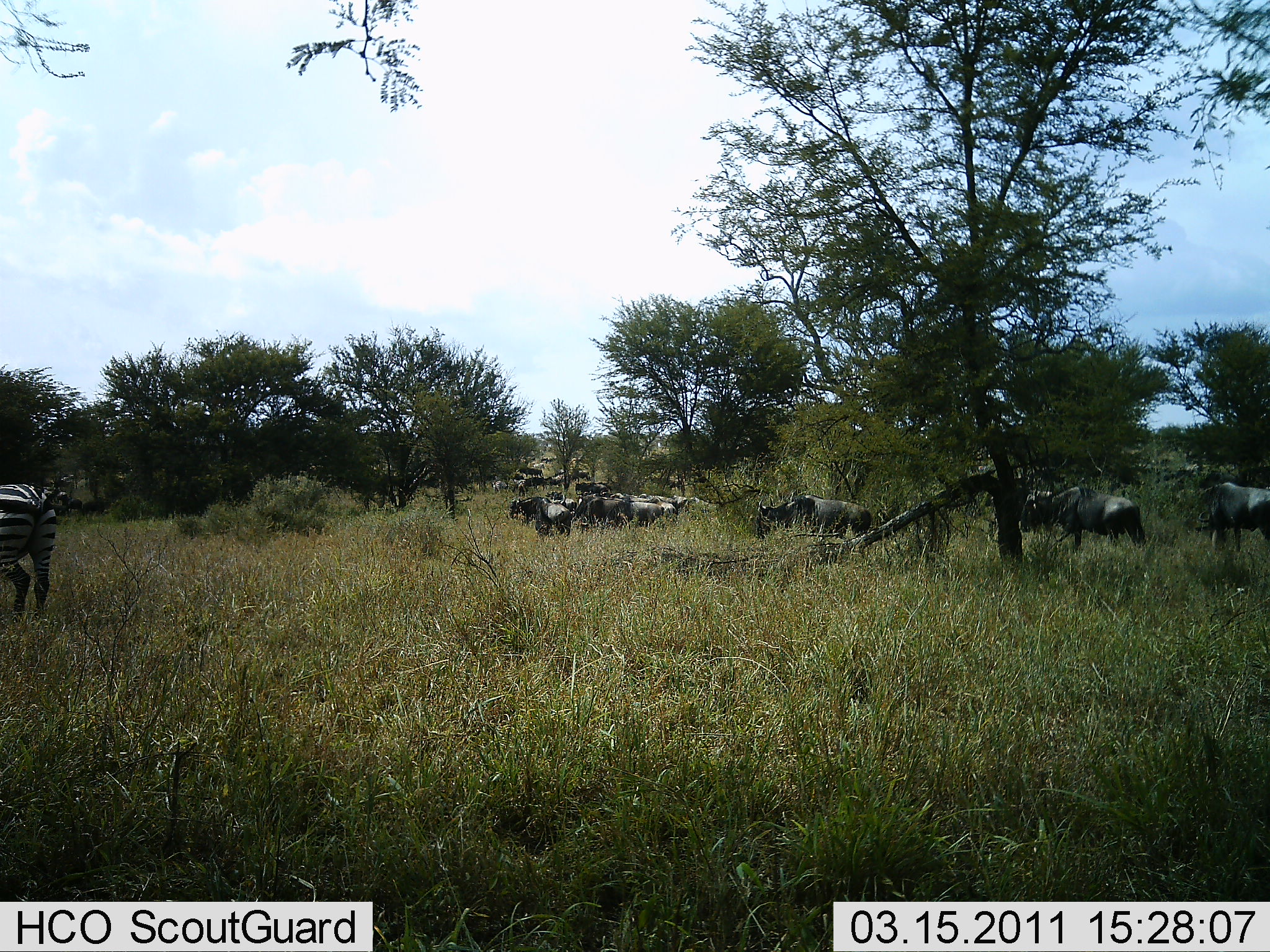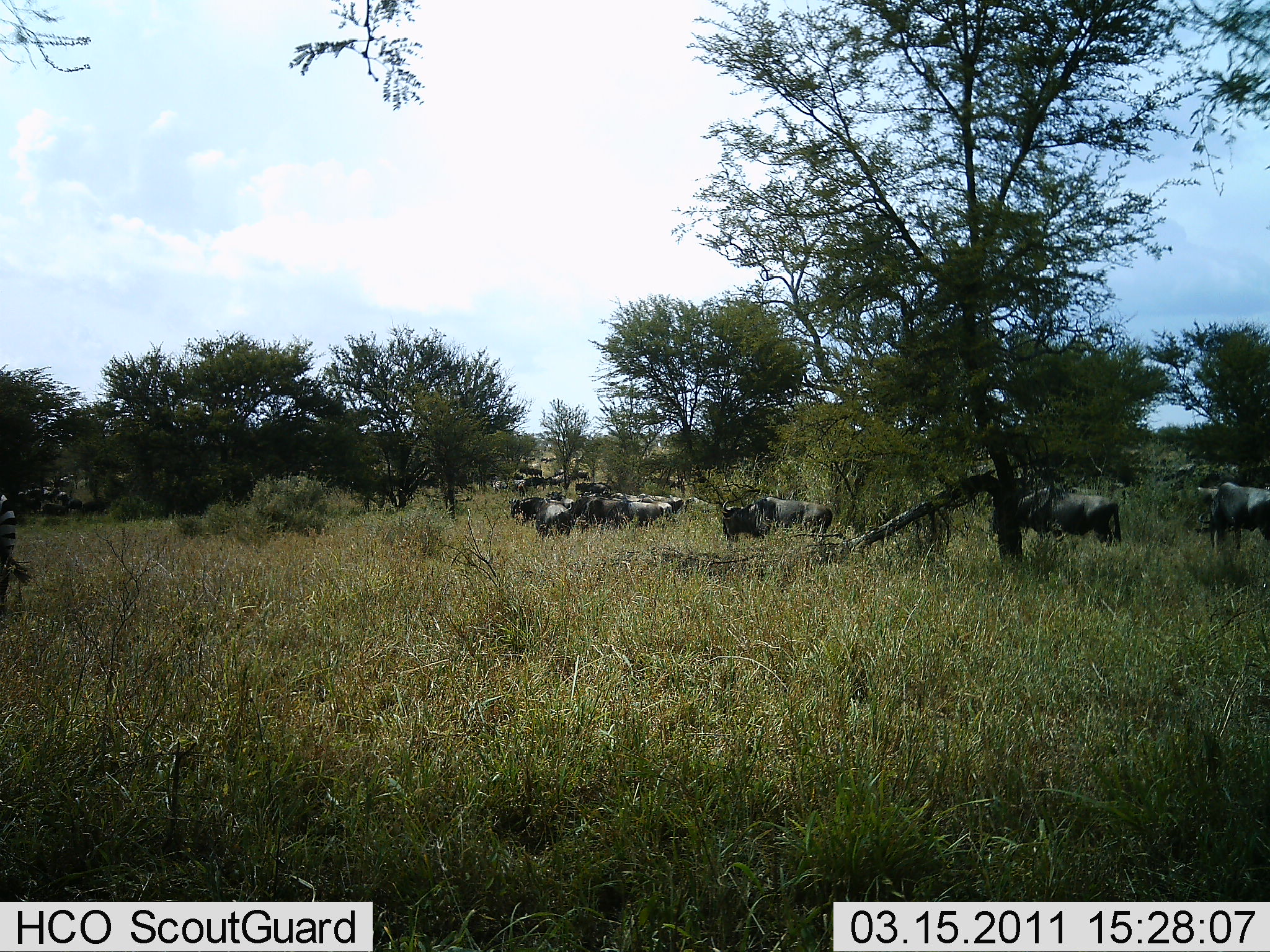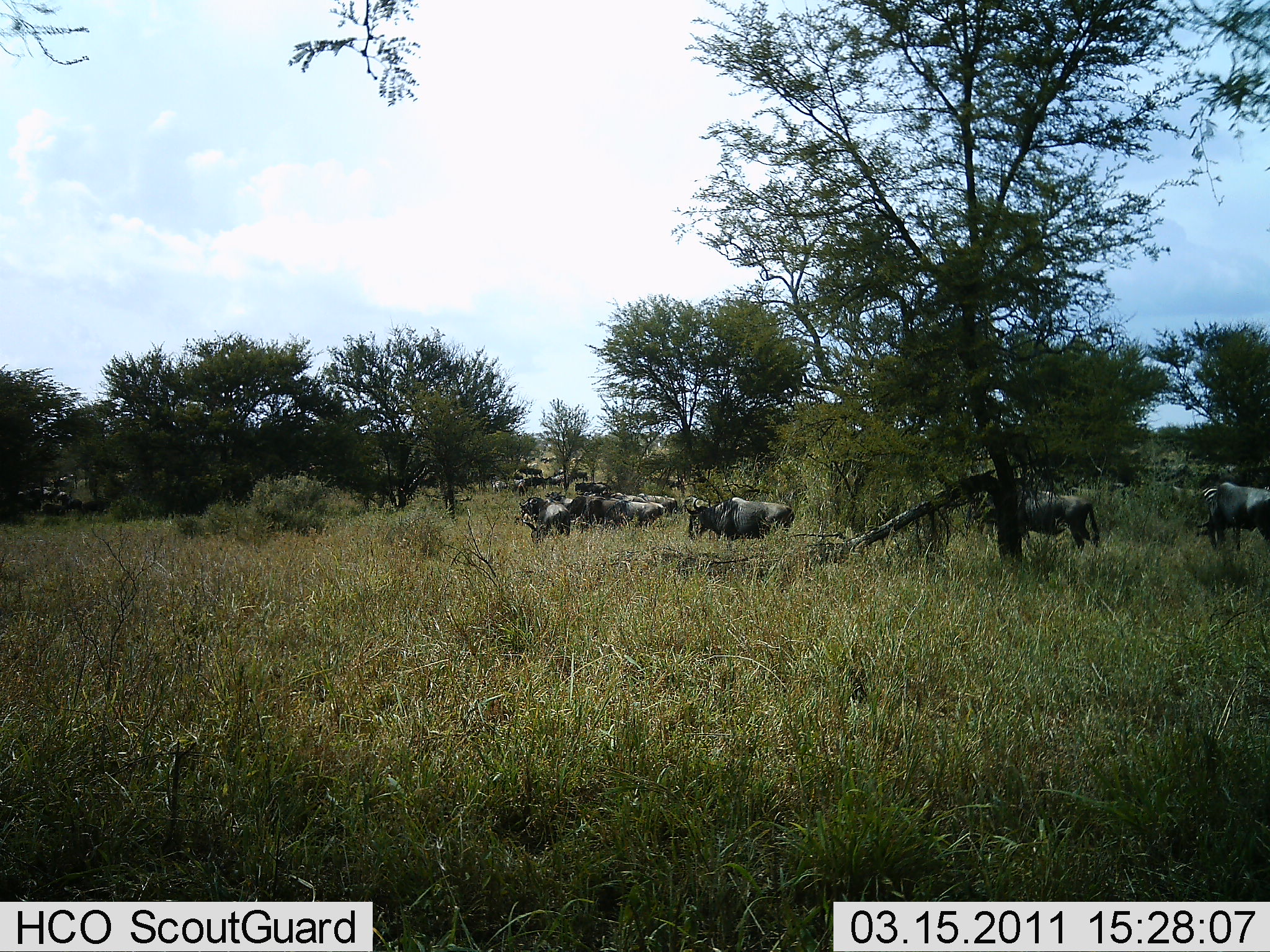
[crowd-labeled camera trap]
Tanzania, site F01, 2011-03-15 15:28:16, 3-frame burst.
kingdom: Animalia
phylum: Chordata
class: Mammalia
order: Artiodactyla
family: Bovidae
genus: Connochaetes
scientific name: Connochaetes taurinus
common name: blue wildebeest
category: wildebeest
Wildebeest (blue wildebeest) (Connochaetes taurinus), count 11-50. Behavior (volunteer vote fractions): standing 55%, resting 5%, moving 65%, interacting 0%. Young present (vote fraction): 0%. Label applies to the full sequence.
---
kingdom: Animalia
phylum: Chordata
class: Mammalia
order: Perissodactyla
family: Equidae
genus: Equus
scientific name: Equus quagga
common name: plains zebra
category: zebra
Zebra (plains zebra) (Equus quagga), count 1. Behavior (volunteer vote fractions): standing 23%, resting 0%, moving 85%, interacting 0%. Young present (vote fraction): 0%. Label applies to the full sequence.